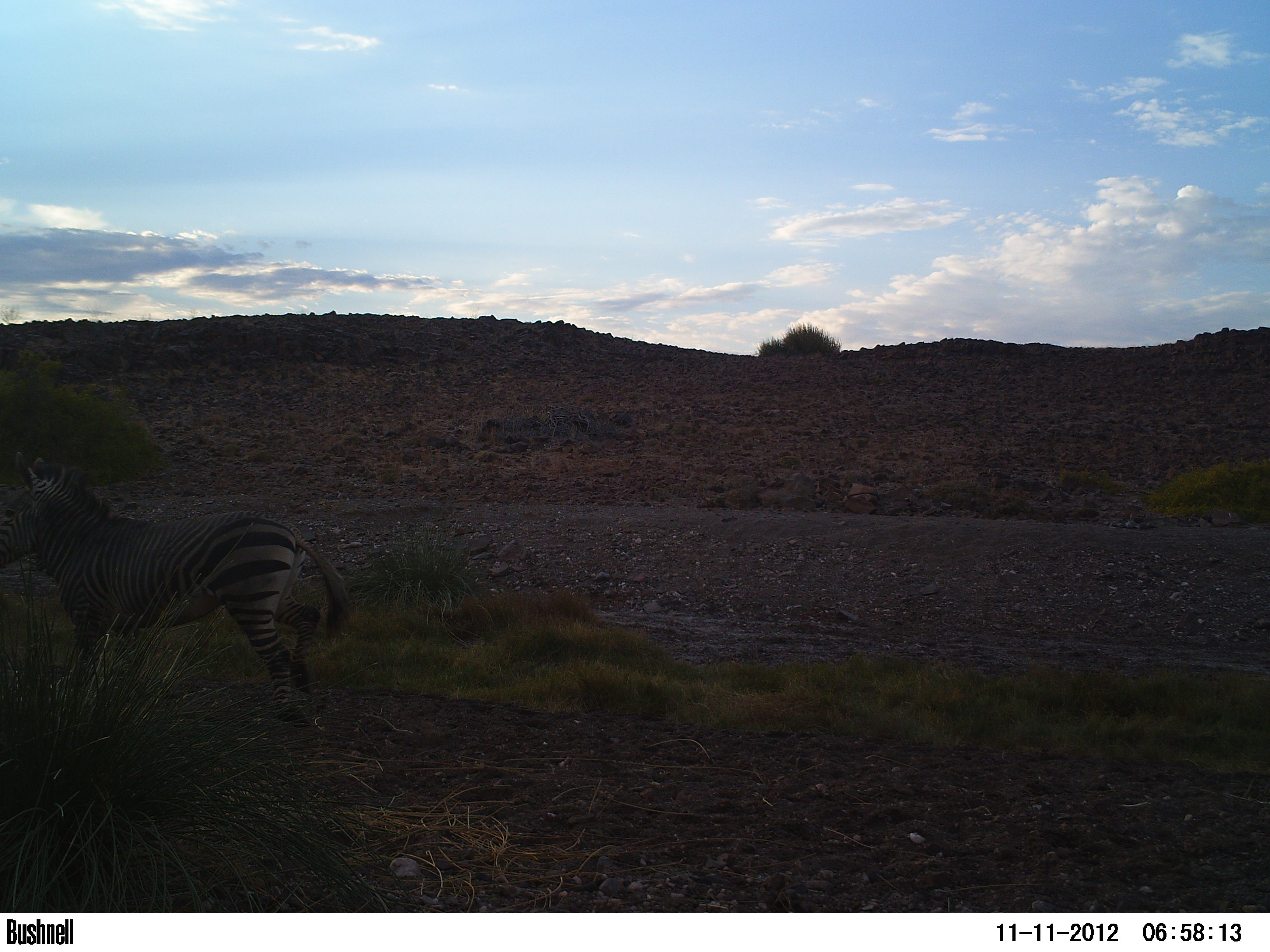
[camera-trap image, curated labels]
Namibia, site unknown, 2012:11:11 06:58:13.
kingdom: Animalia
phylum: Chordata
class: Mammalia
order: Perissodactyla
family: Equidae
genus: Equus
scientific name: Equus zebra hartmannae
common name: hartmann's mountain zebra